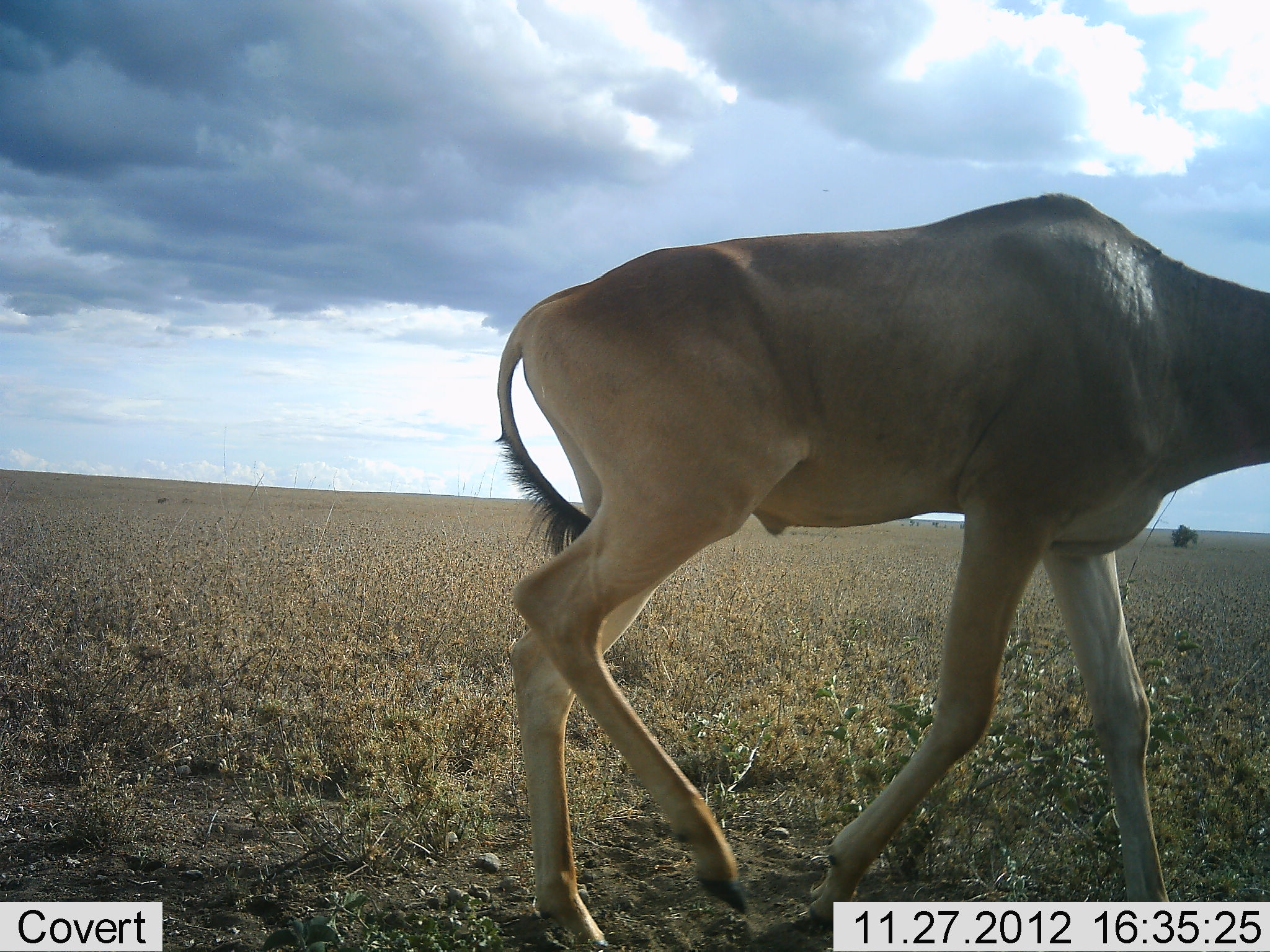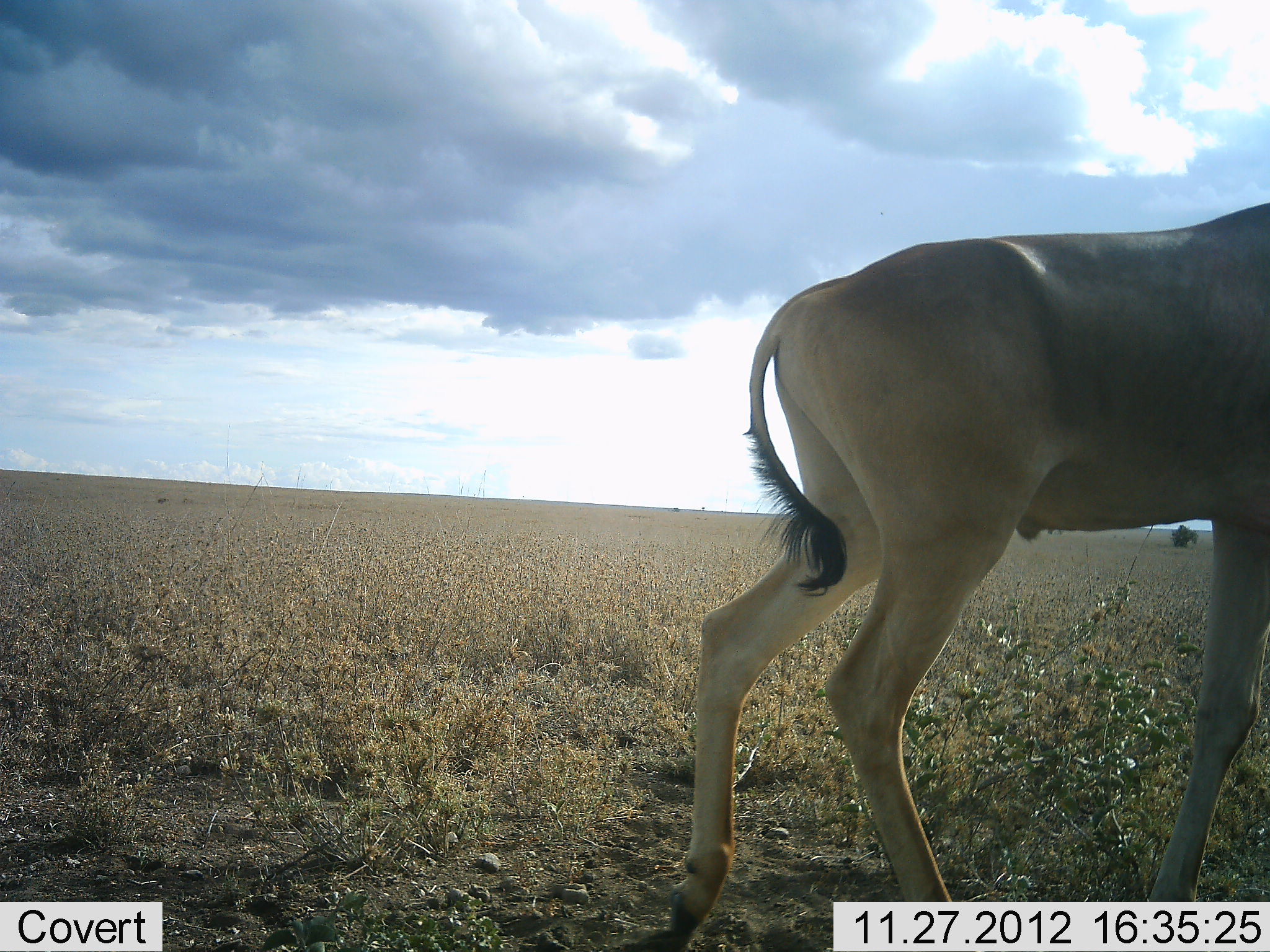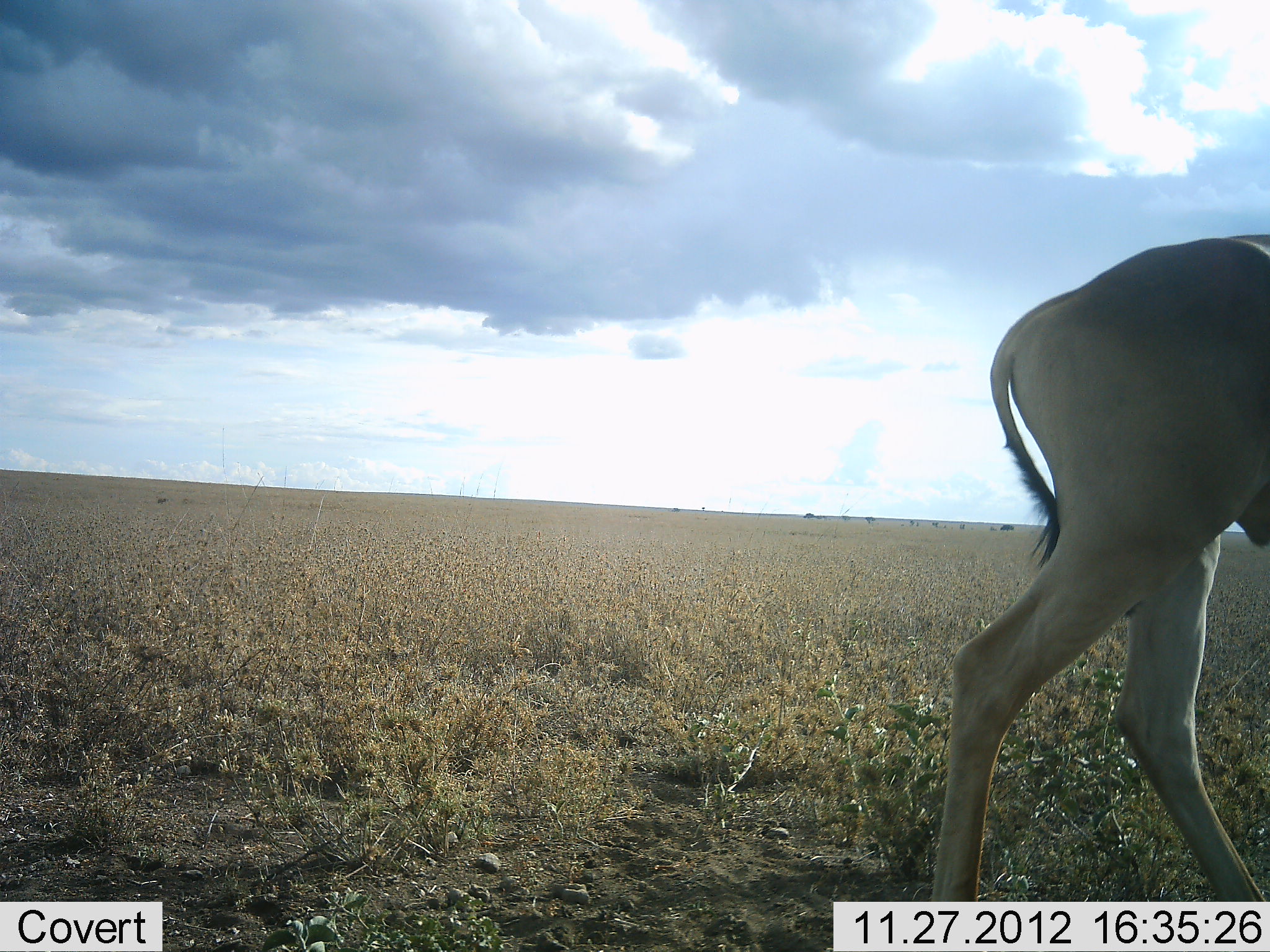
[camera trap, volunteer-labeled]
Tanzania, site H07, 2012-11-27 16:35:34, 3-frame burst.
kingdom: Animalia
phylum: Chordata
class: Mammalia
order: Artiodactyla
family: Bovidae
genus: Alcelaphus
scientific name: Alcelaphus buselaphus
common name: hartebeest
Hartebeest (Alcelaphus buselaphus), count 1. Behavior (volunteer vote fractions): standing 10%, resting 0%, moving 100%, interacting 0%. Young present (vote fraction): 0%. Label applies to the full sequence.